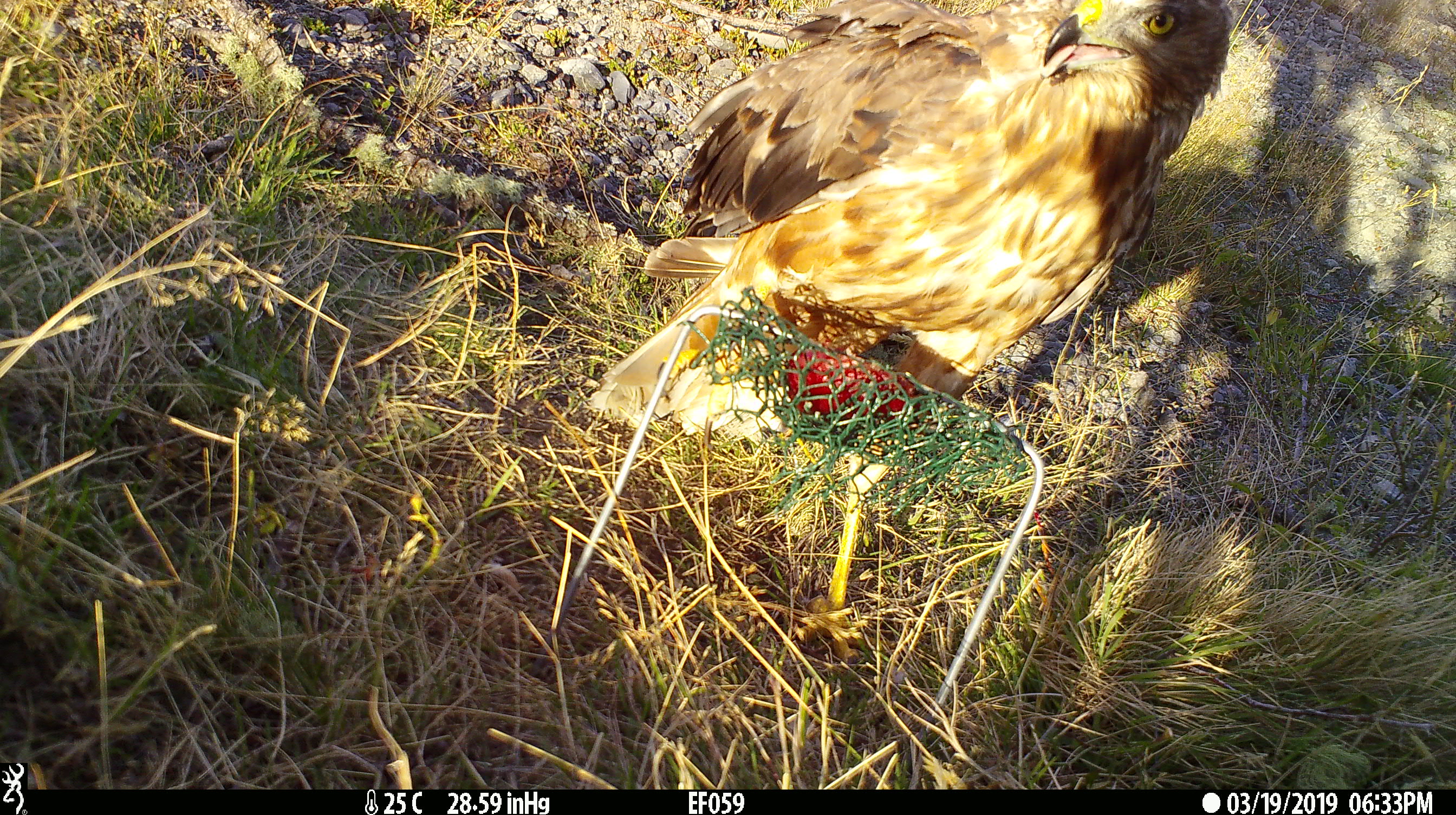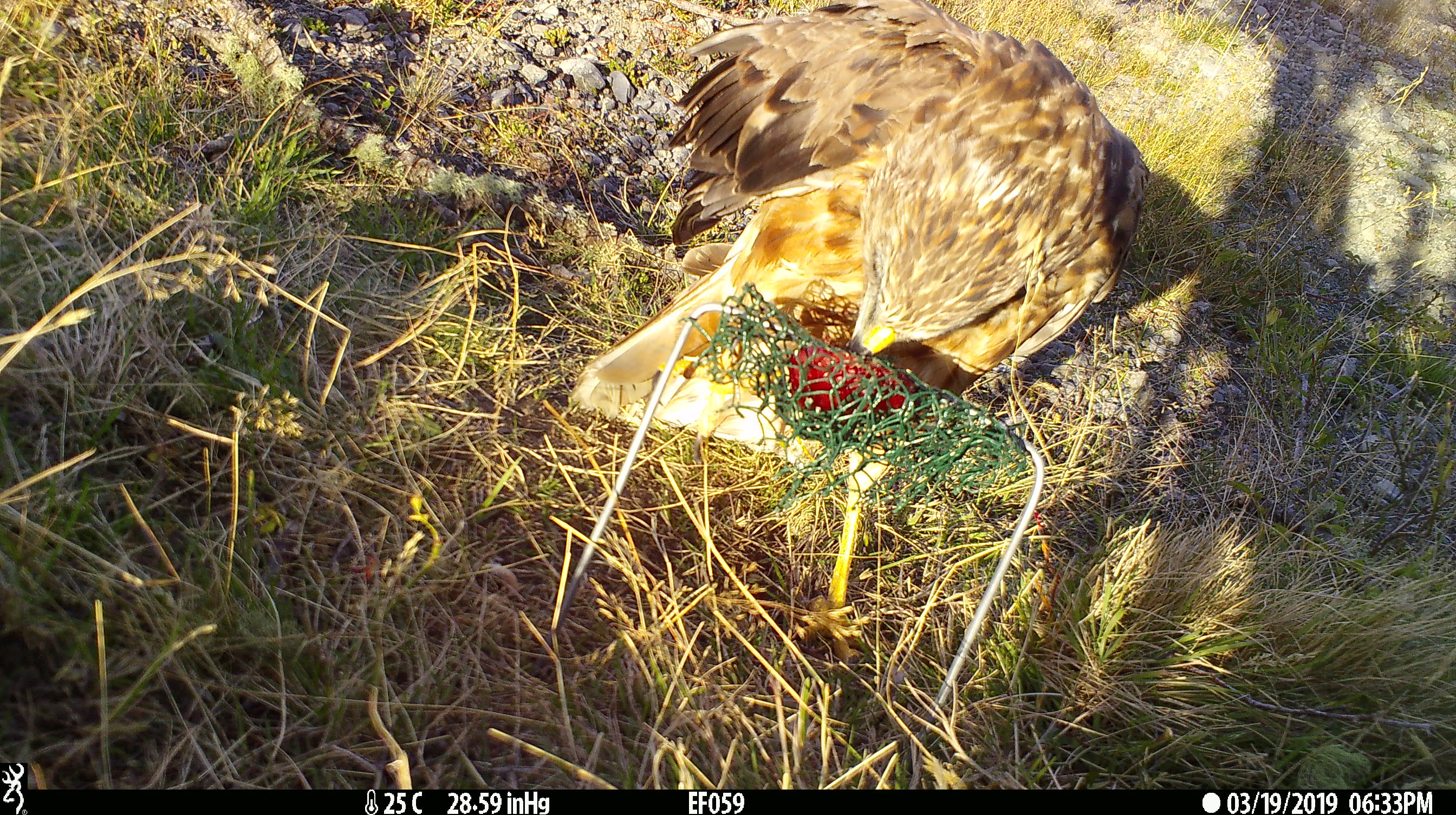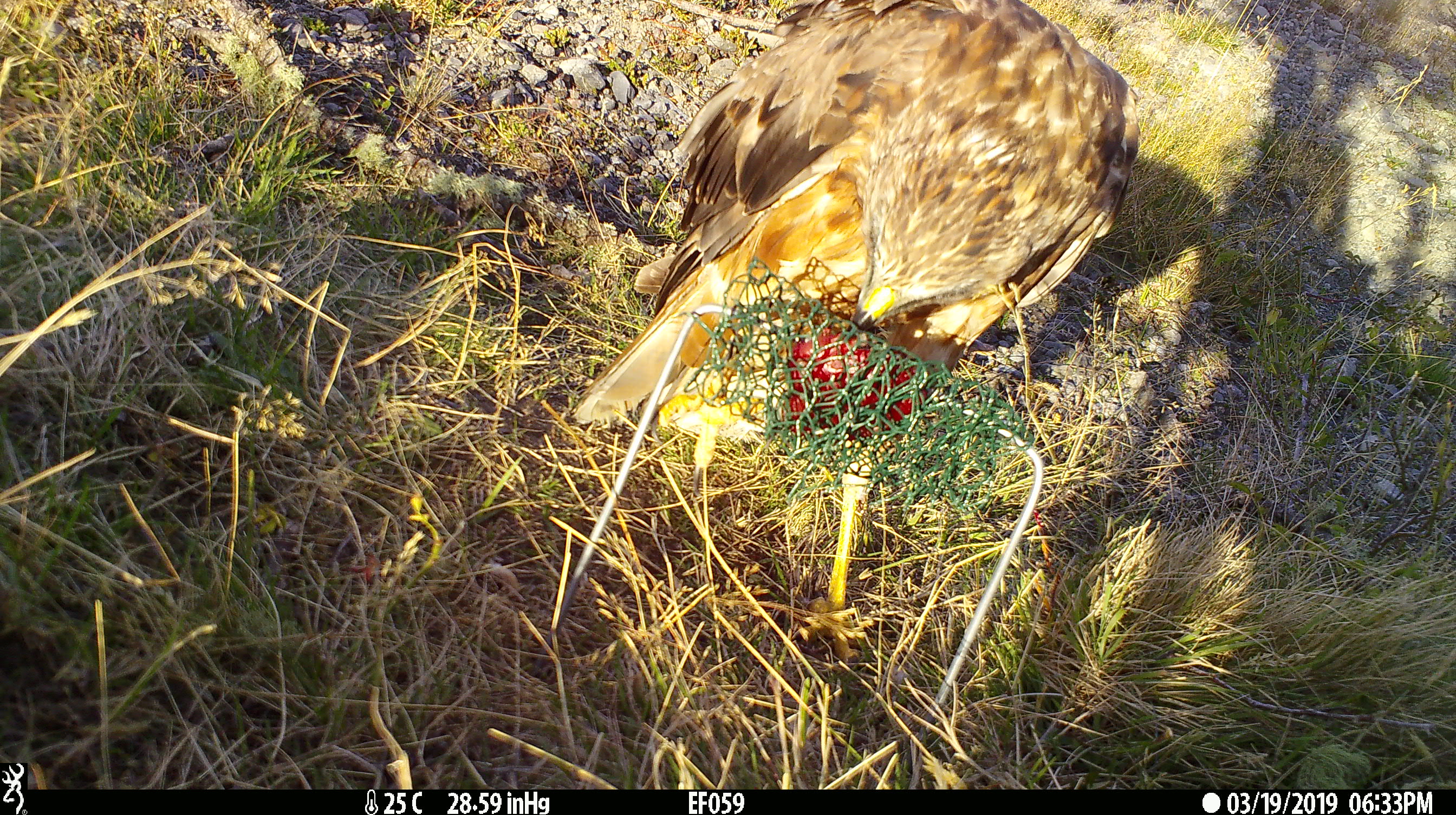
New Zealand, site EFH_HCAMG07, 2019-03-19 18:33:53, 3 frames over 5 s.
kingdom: Animalia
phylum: Chordata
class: Aves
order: Accipitriformes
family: Accipitridae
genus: Circus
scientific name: Circus approximans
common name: swamp harrier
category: harrier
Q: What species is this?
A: Harrier (swamp harrier) (Circus approximans).